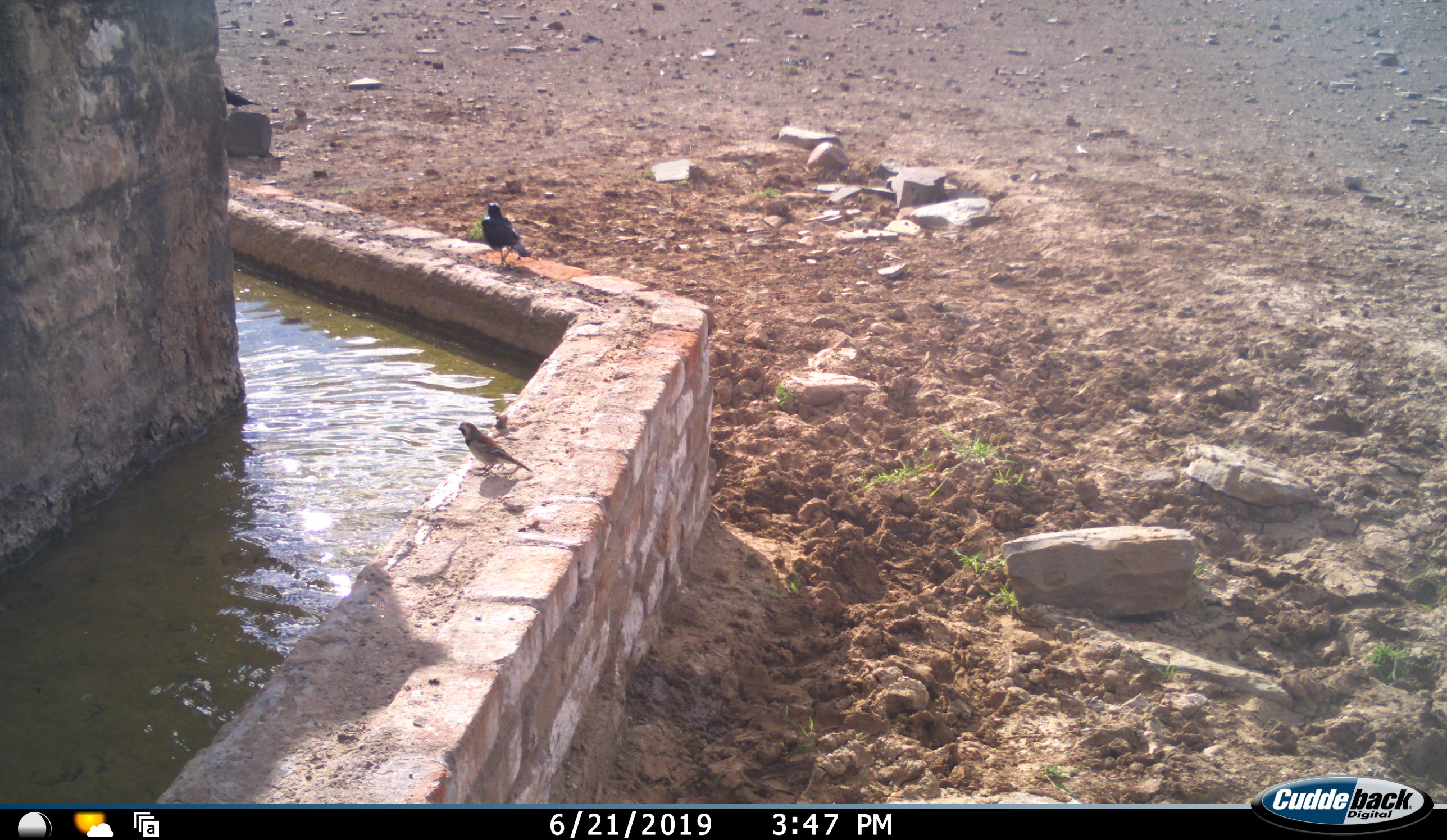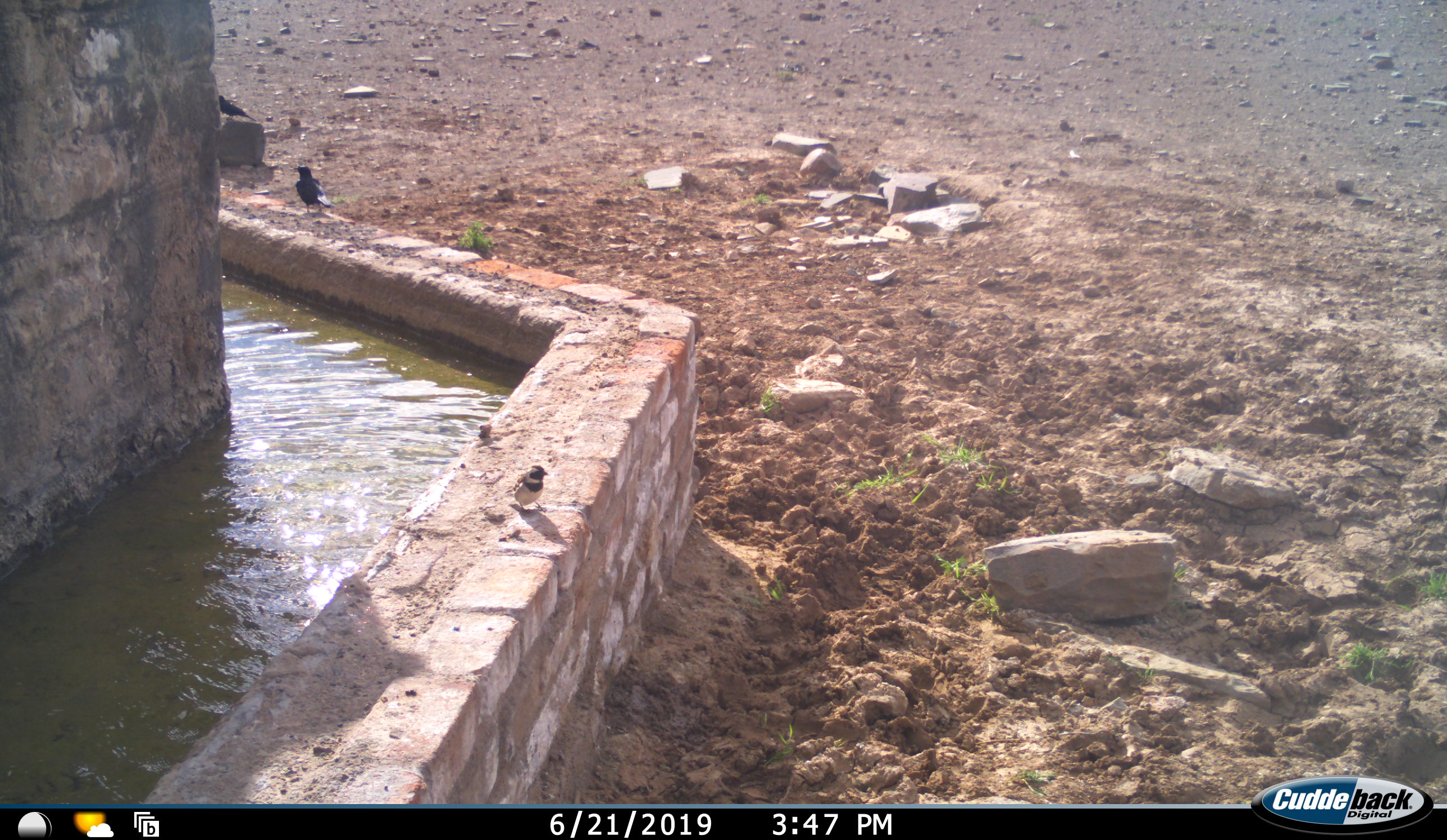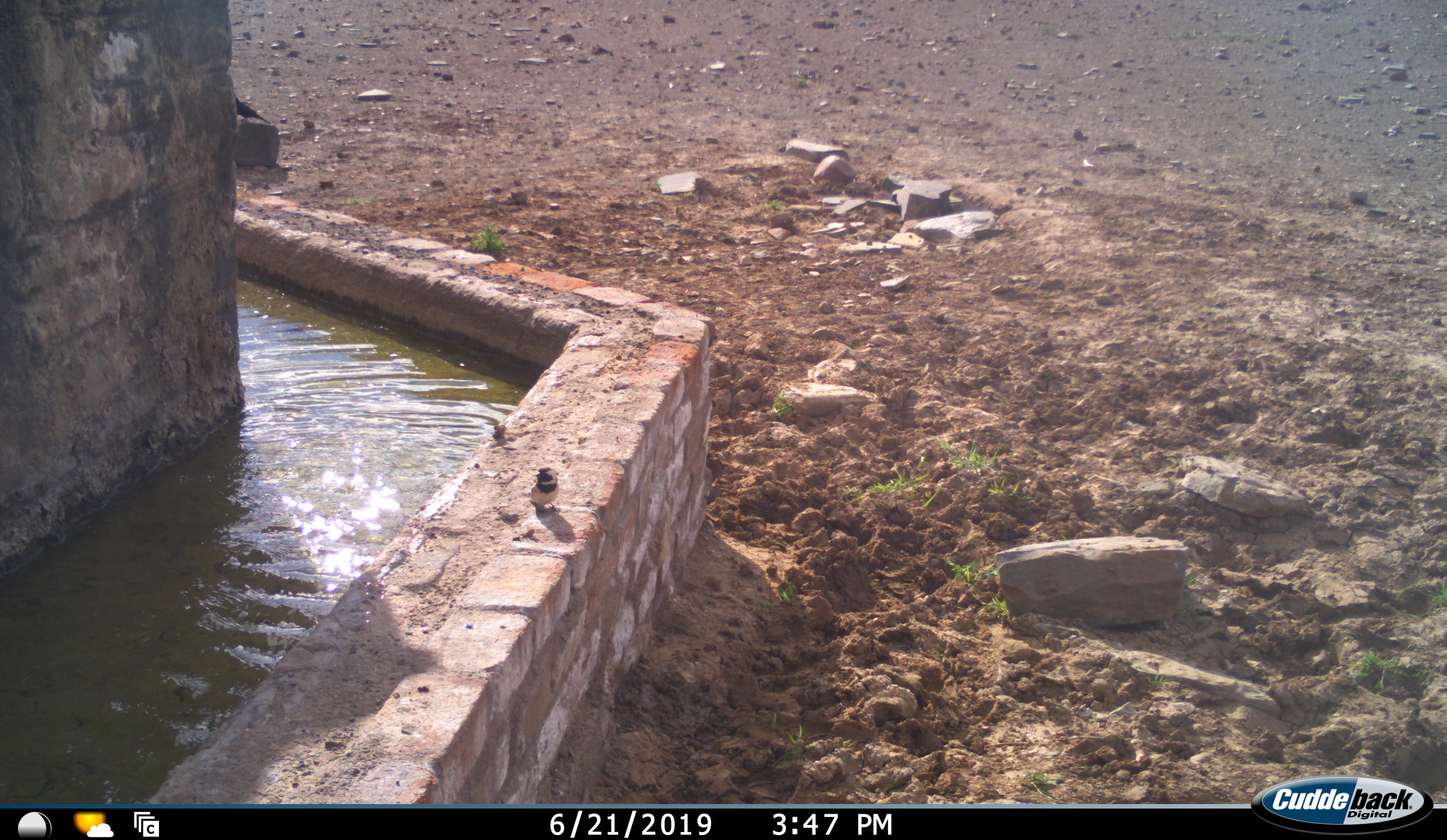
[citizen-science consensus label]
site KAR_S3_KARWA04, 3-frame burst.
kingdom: Animalia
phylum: Chordata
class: Aves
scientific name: Aves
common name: bird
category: birdother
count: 2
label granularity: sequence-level